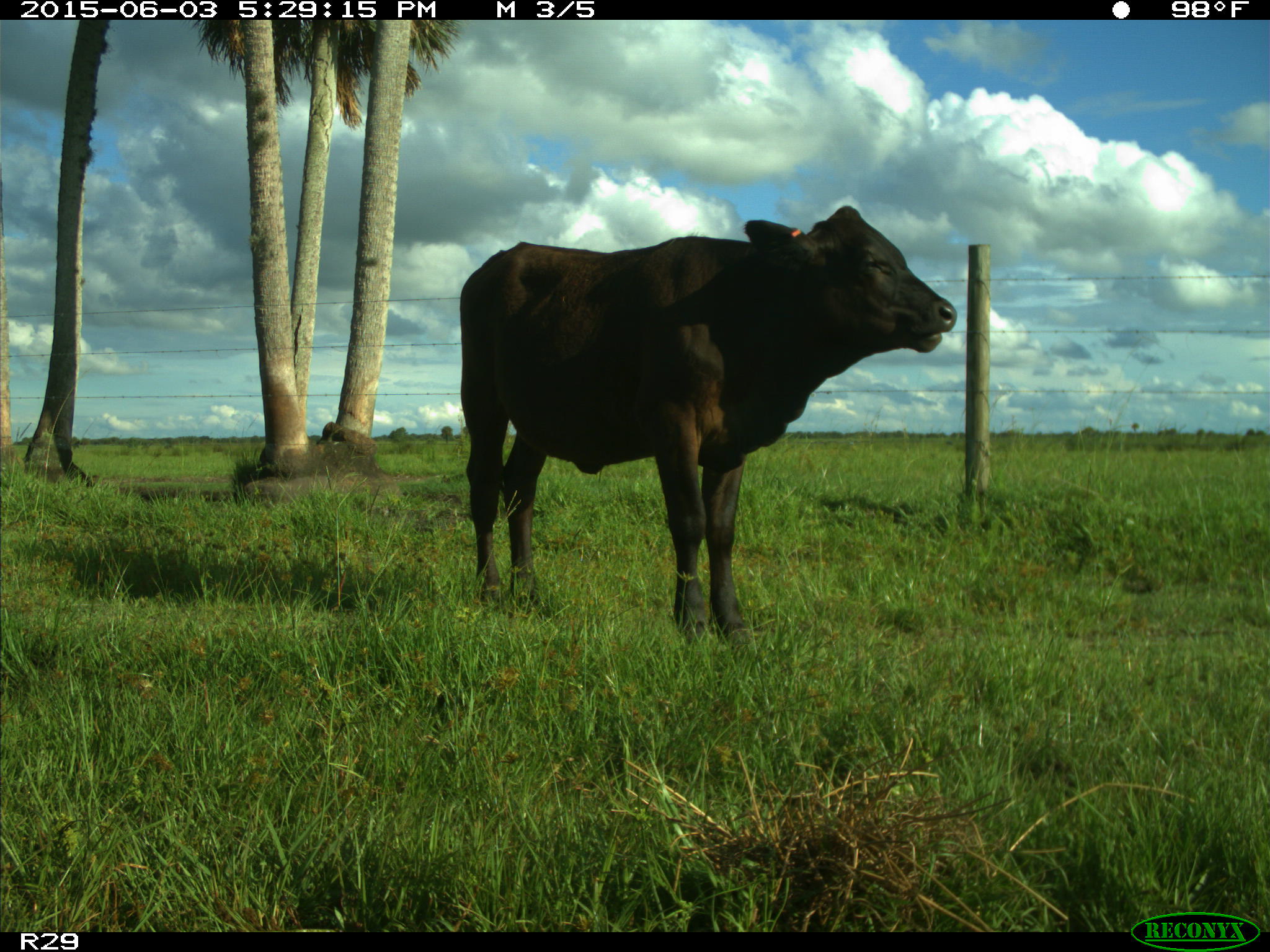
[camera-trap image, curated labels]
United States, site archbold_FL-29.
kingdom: Animalia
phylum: Chordata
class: Mammalia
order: Artiodactyla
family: Bovidae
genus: Bos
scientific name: Bos taurus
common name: domestic cow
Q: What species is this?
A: Bos taurus (domestic cow).